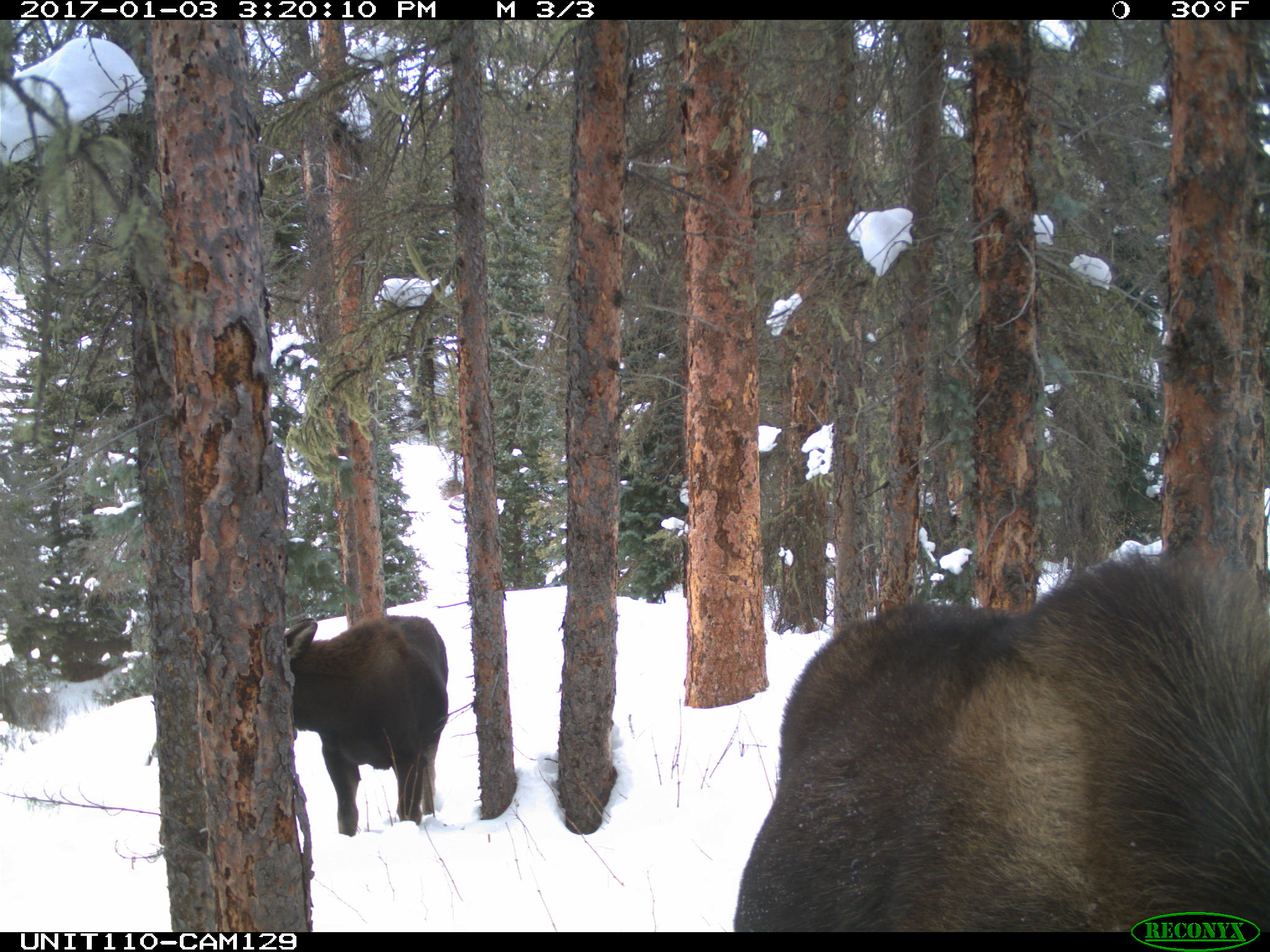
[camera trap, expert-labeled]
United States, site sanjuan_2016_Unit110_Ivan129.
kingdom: Animalia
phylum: Chordata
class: Mammalia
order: Artiodactyla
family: Cervidae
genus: Alces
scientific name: Alces alces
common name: moose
Alces alces (moose).